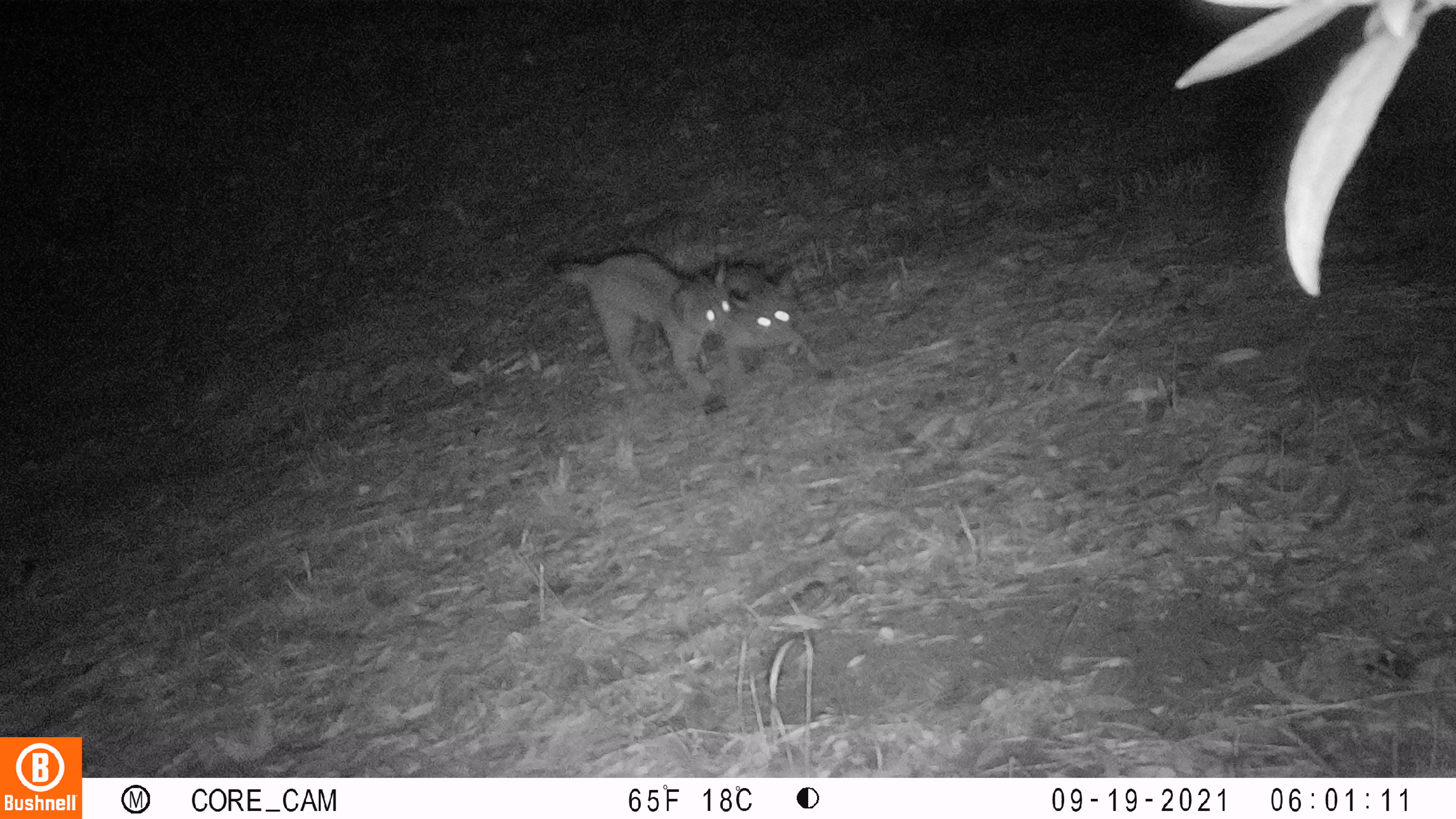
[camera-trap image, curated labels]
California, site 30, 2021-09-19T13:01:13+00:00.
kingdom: Animalia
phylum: Chordata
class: Mammalia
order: Carnivora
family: Felidae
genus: Lynx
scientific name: Lynx rufus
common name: bobcat